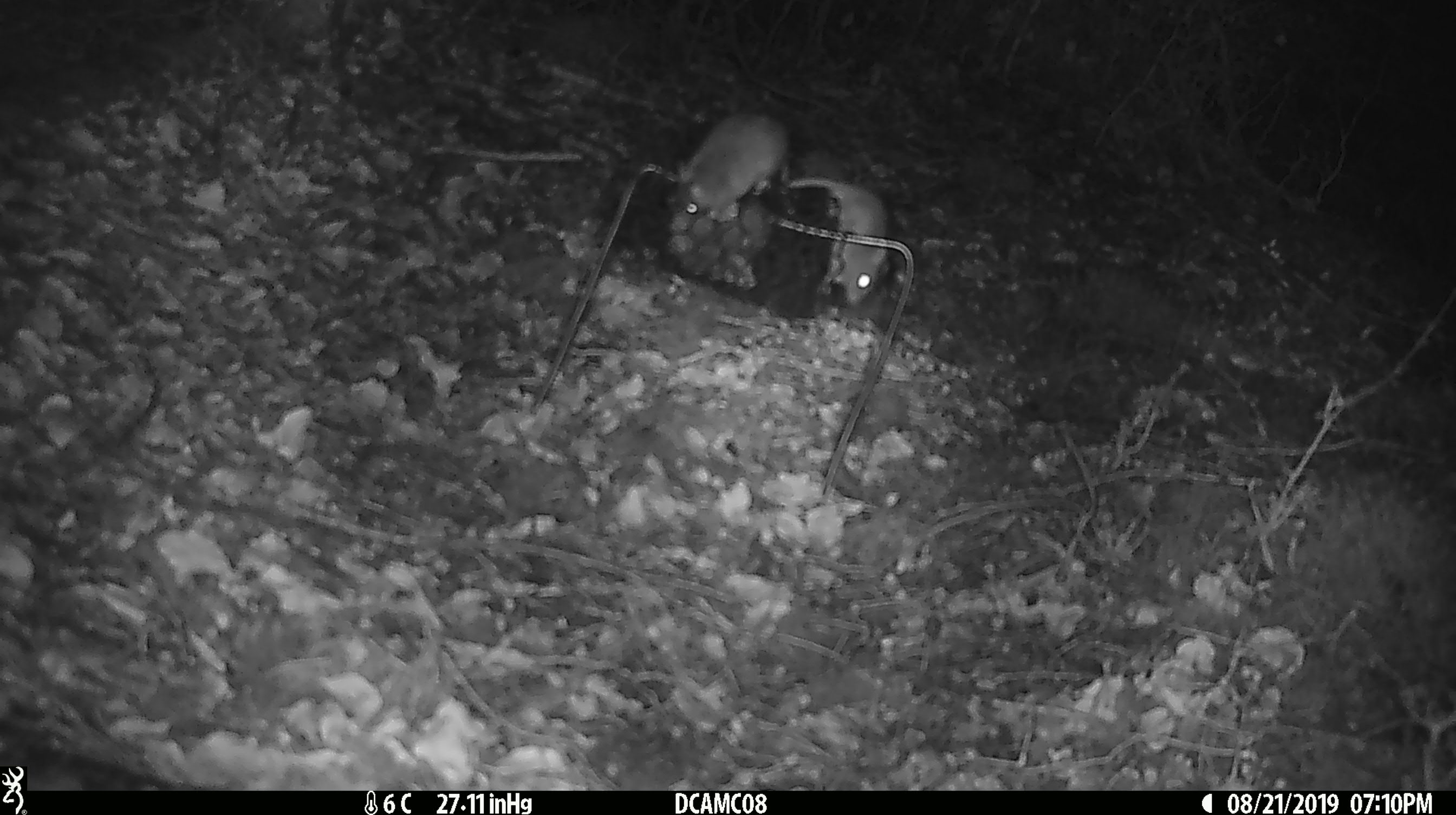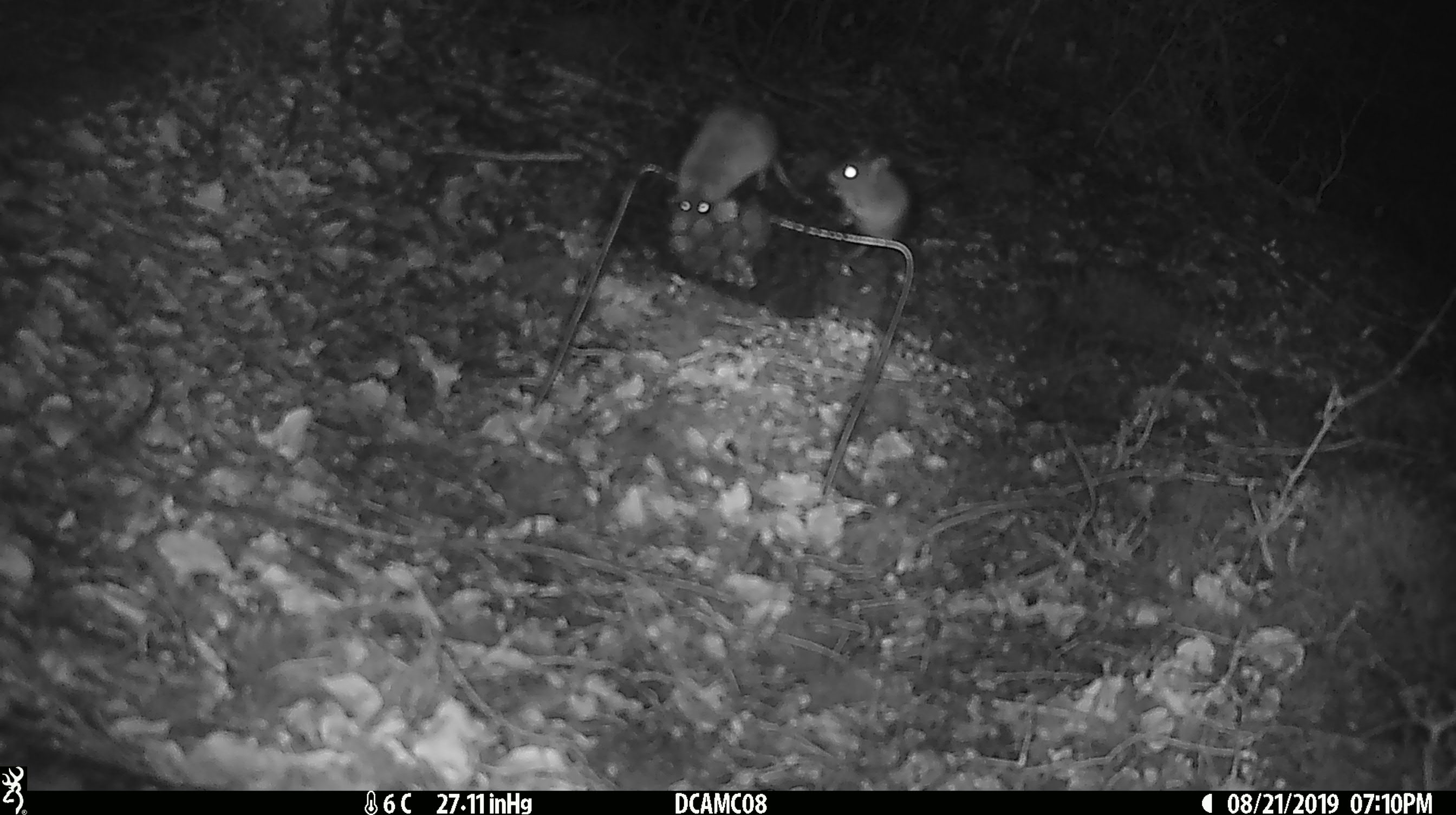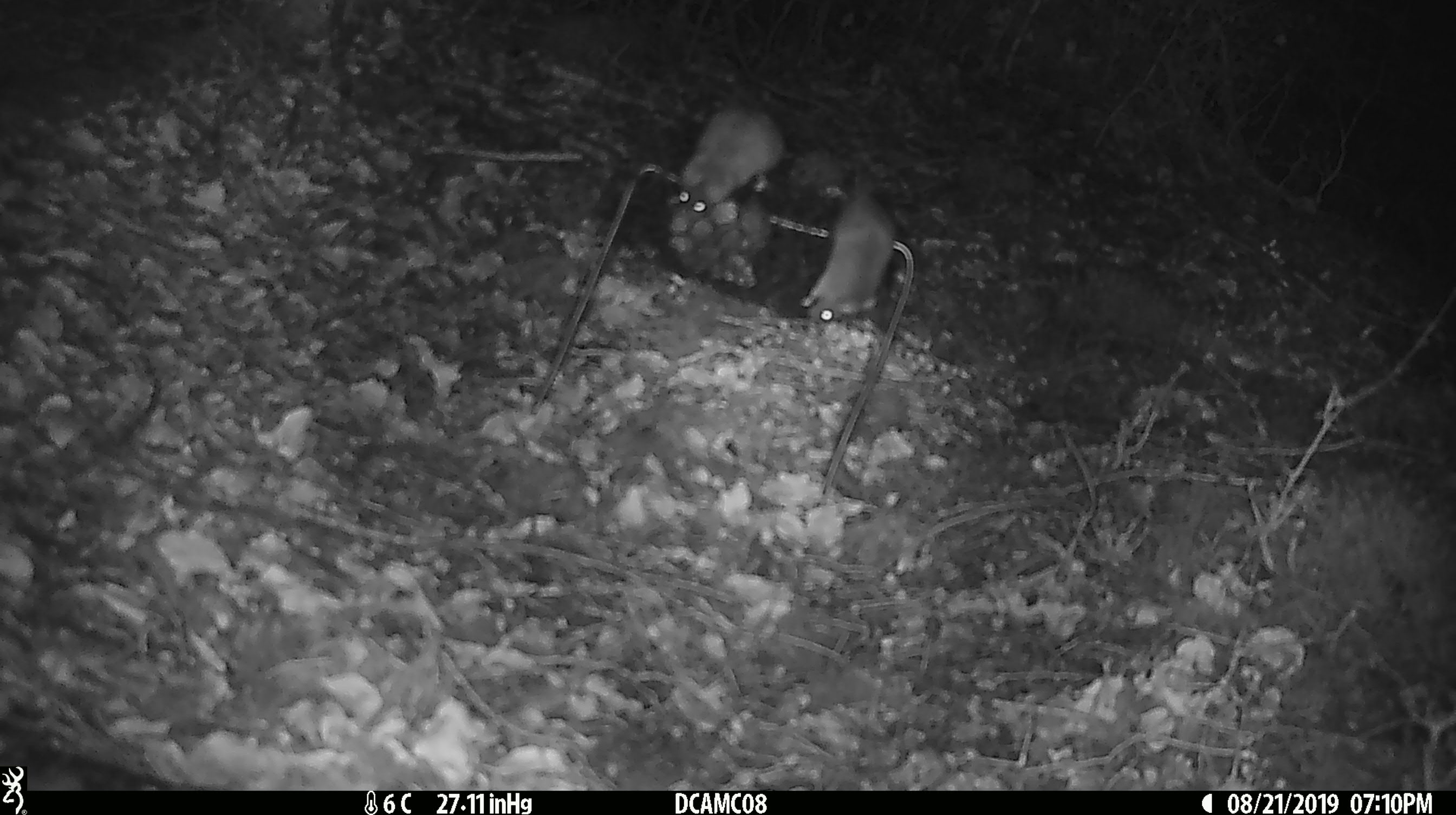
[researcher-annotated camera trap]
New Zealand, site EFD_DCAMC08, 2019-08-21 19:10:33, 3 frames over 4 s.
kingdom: Animalia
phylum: Chordata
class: Mammalia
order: Rodentia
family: Muridae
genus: Mus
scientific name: Mus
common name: mouse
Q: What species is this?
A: Mouse (Mus).